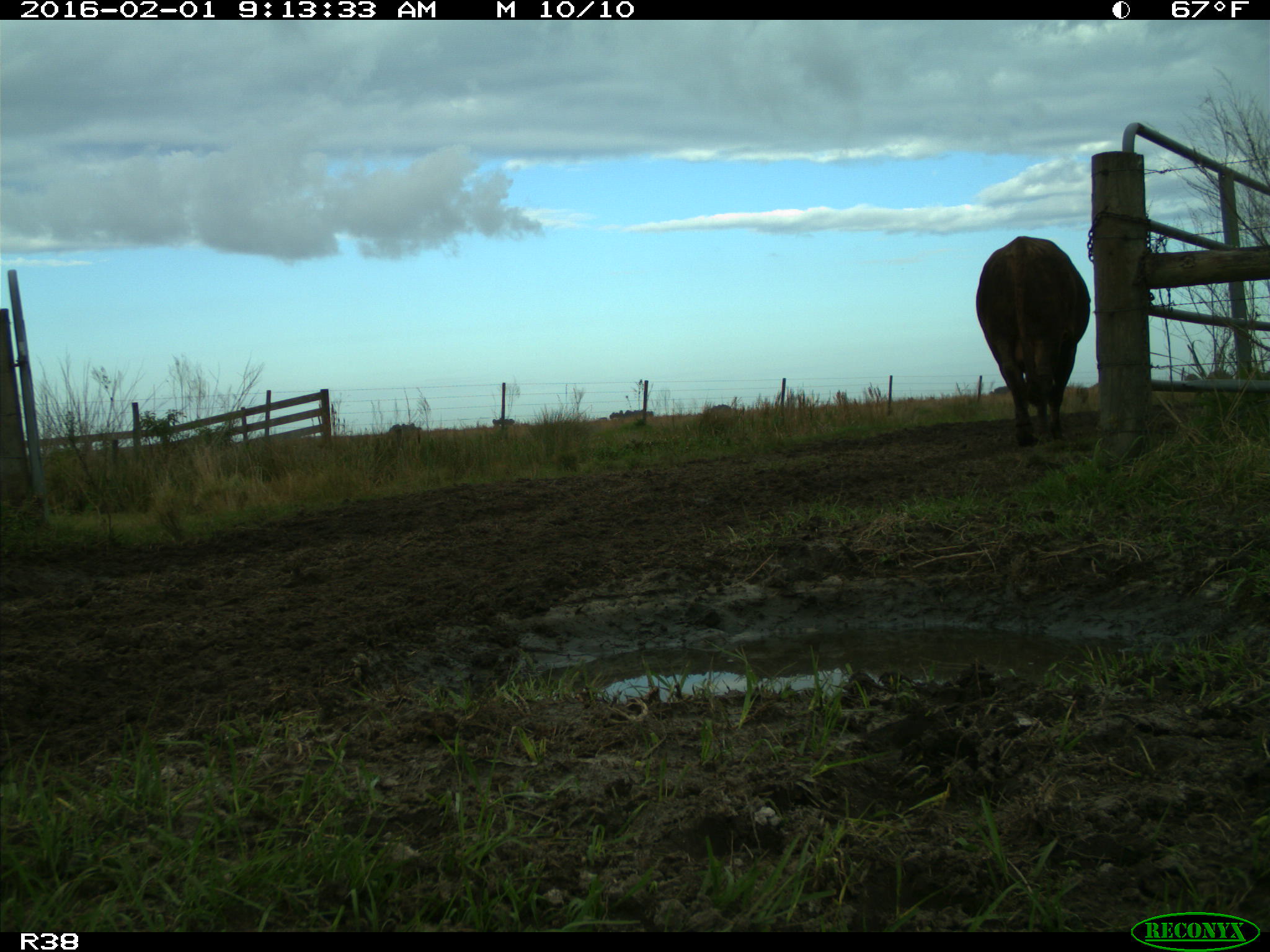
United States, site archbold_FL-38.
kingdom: Animalia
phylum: Chordata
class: Mammalia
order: Artiodactyla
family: Bovidae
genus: Bos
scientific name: Bos taurus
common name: domestic cow